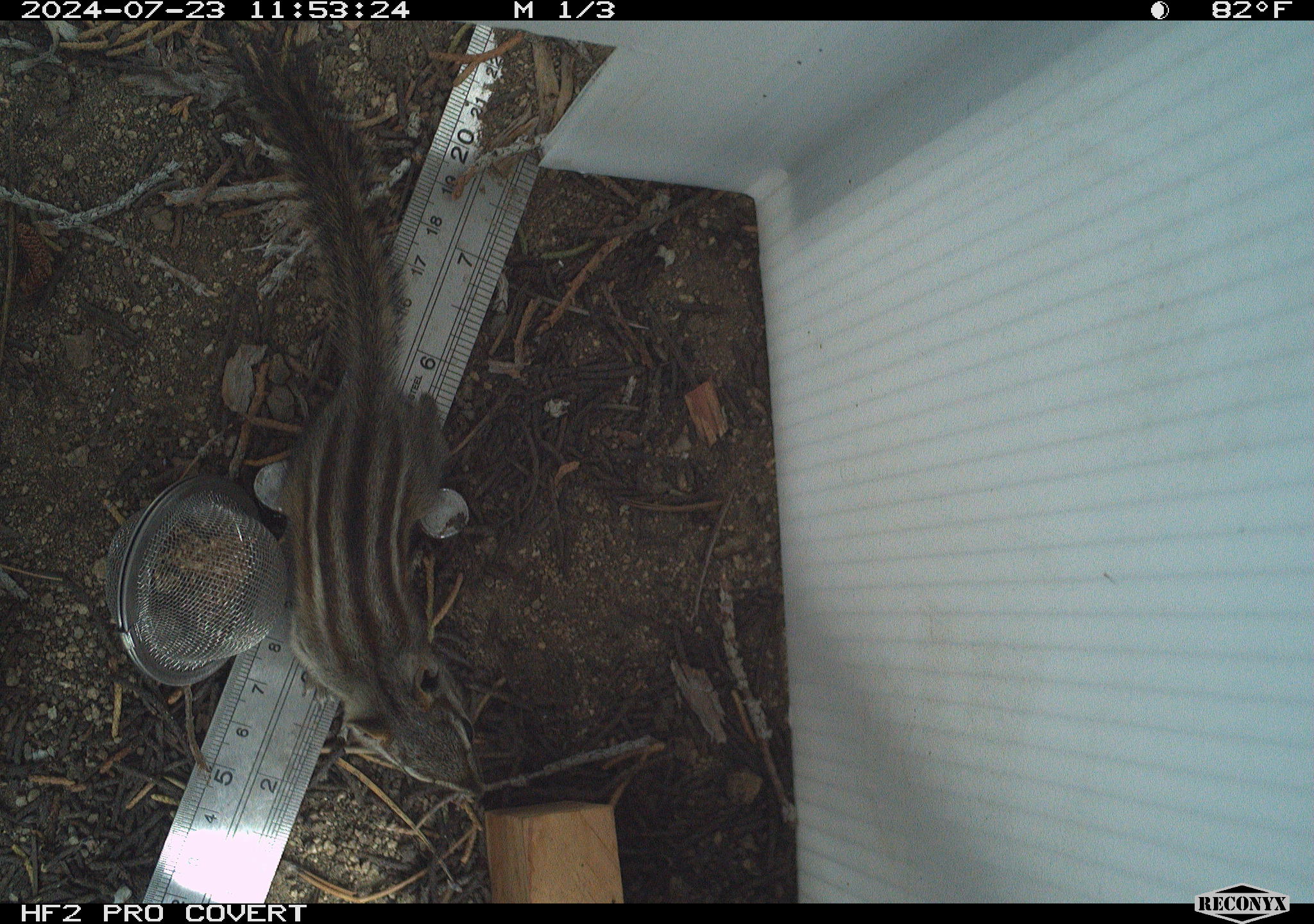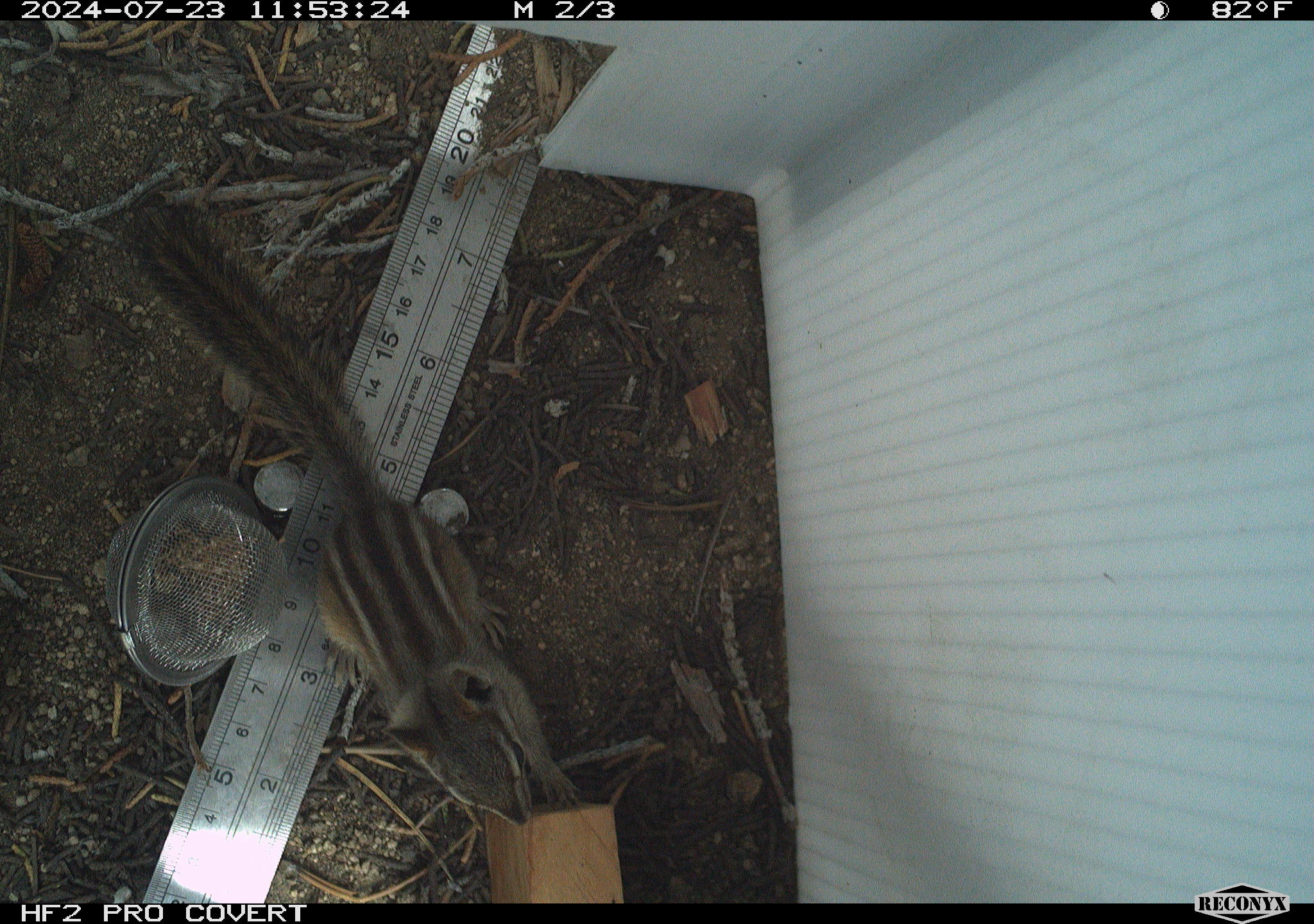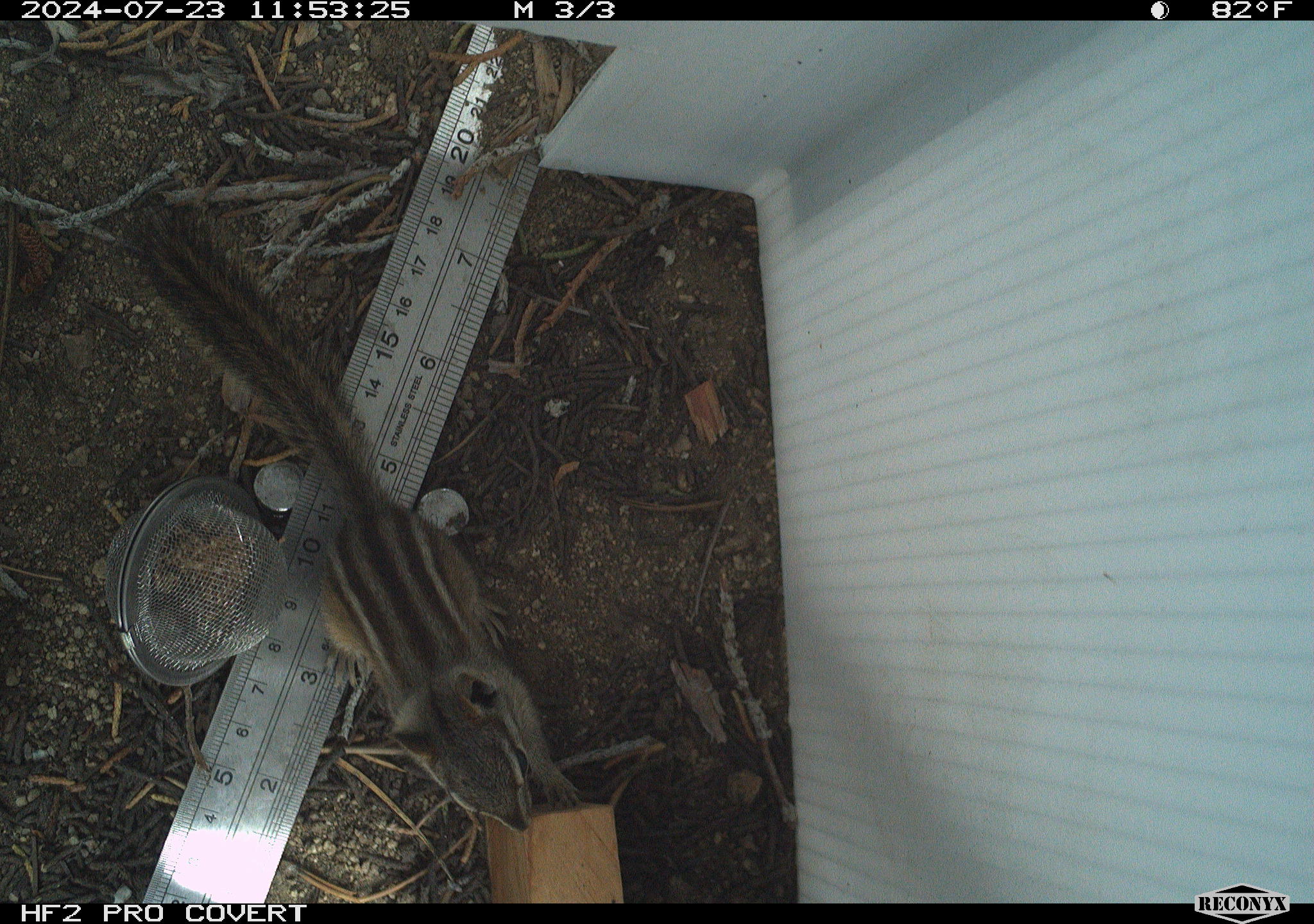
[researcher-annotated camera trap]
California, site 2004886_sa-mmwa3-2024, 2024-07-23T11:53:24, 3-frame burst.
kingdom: Animalia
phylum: Chordata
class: Mammalia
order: Rodentia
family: Sciuridae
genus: Neotamias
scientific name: Neotamias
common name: western chipmunks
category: neotamias species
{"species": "neotamias species (western chipmunks) (Neotamias)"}